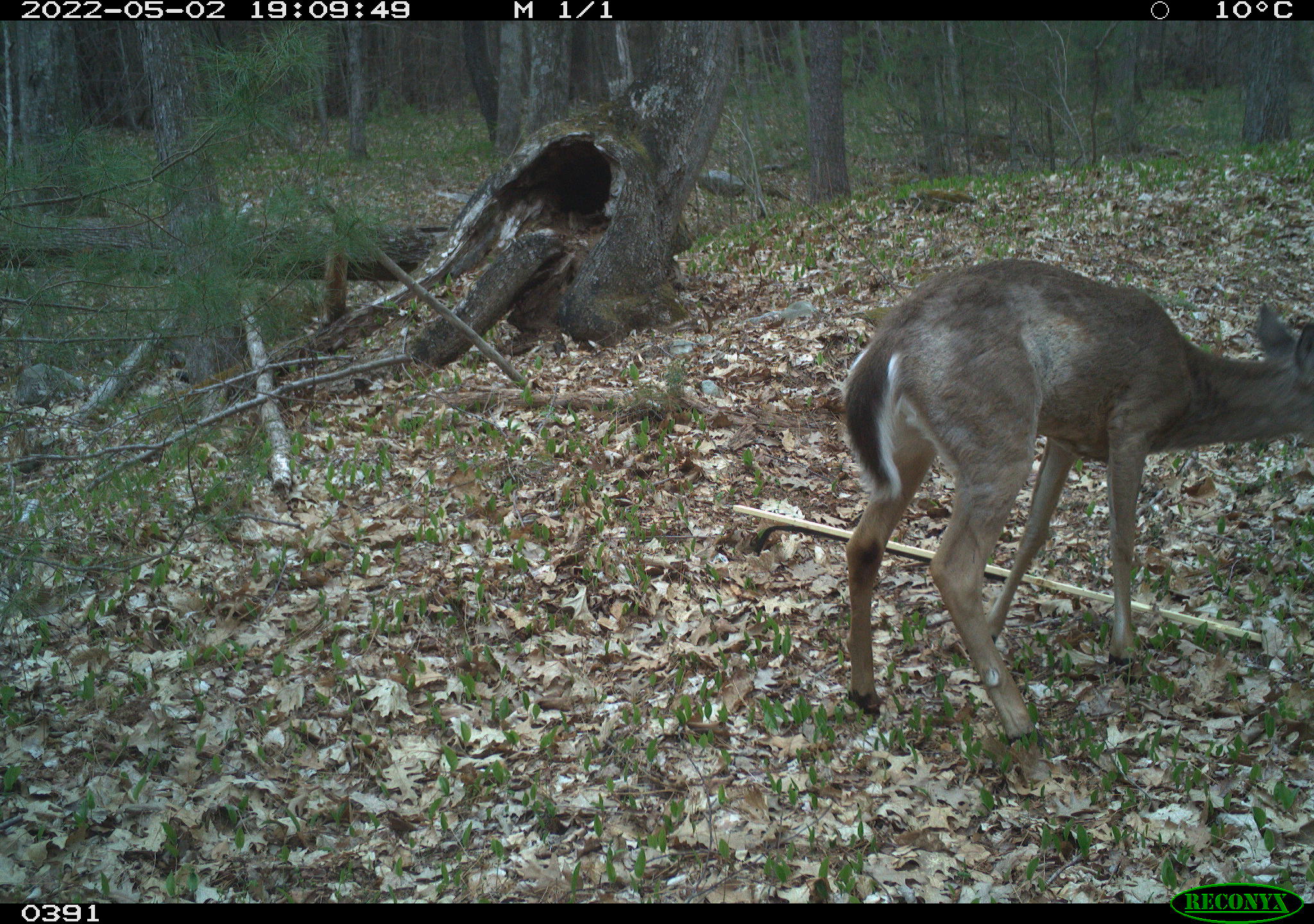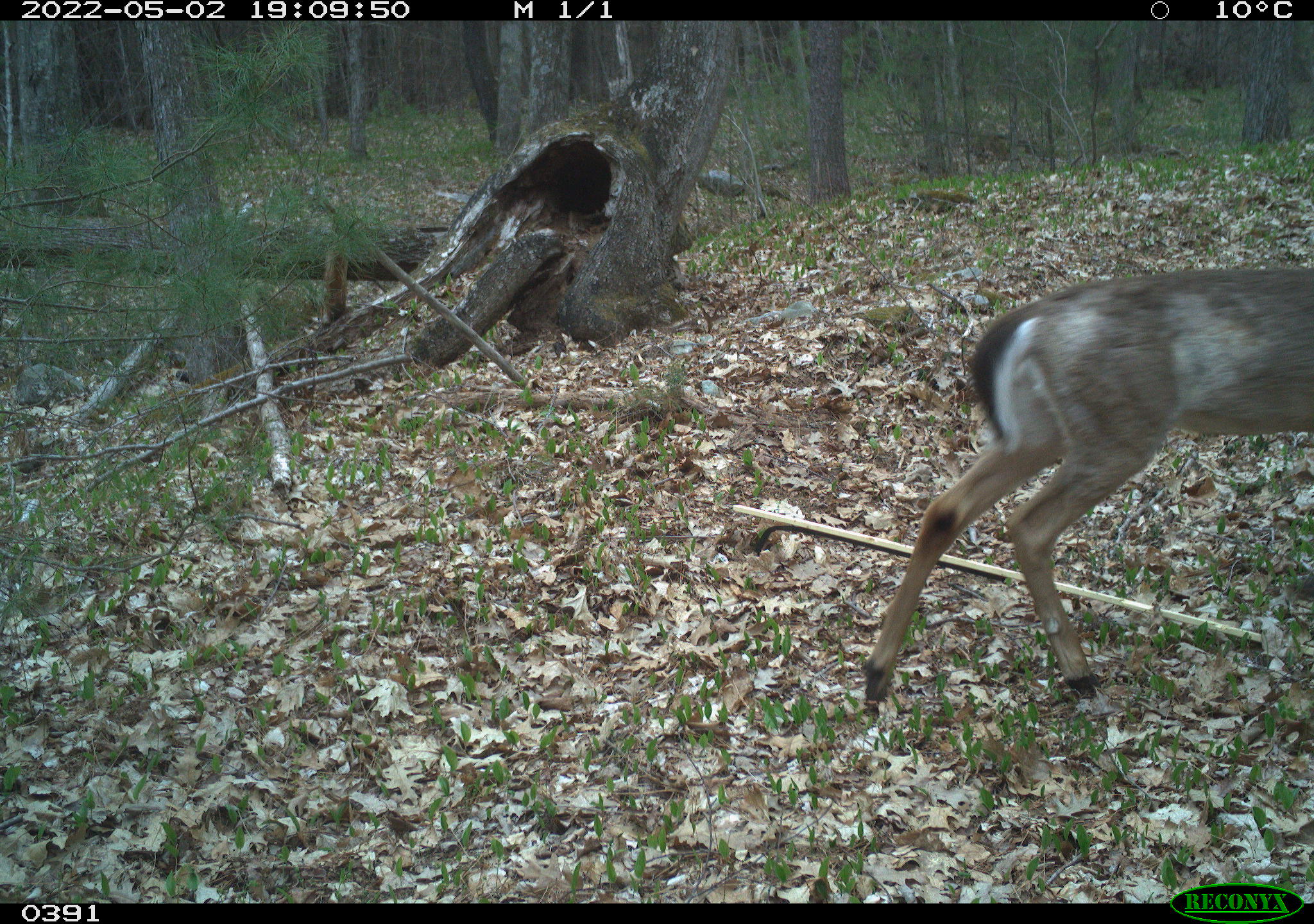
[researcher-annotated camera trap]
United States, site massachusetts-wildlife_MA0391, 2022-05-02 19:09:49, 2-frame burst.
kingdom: Animalia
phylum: Chordata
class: Mammalia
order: Artiodactyla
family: Cervidae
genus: Odocoileus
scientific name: Odocoileus virginianus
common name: white-tailed deer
White-tailed deer (Odocoileus virginianus).